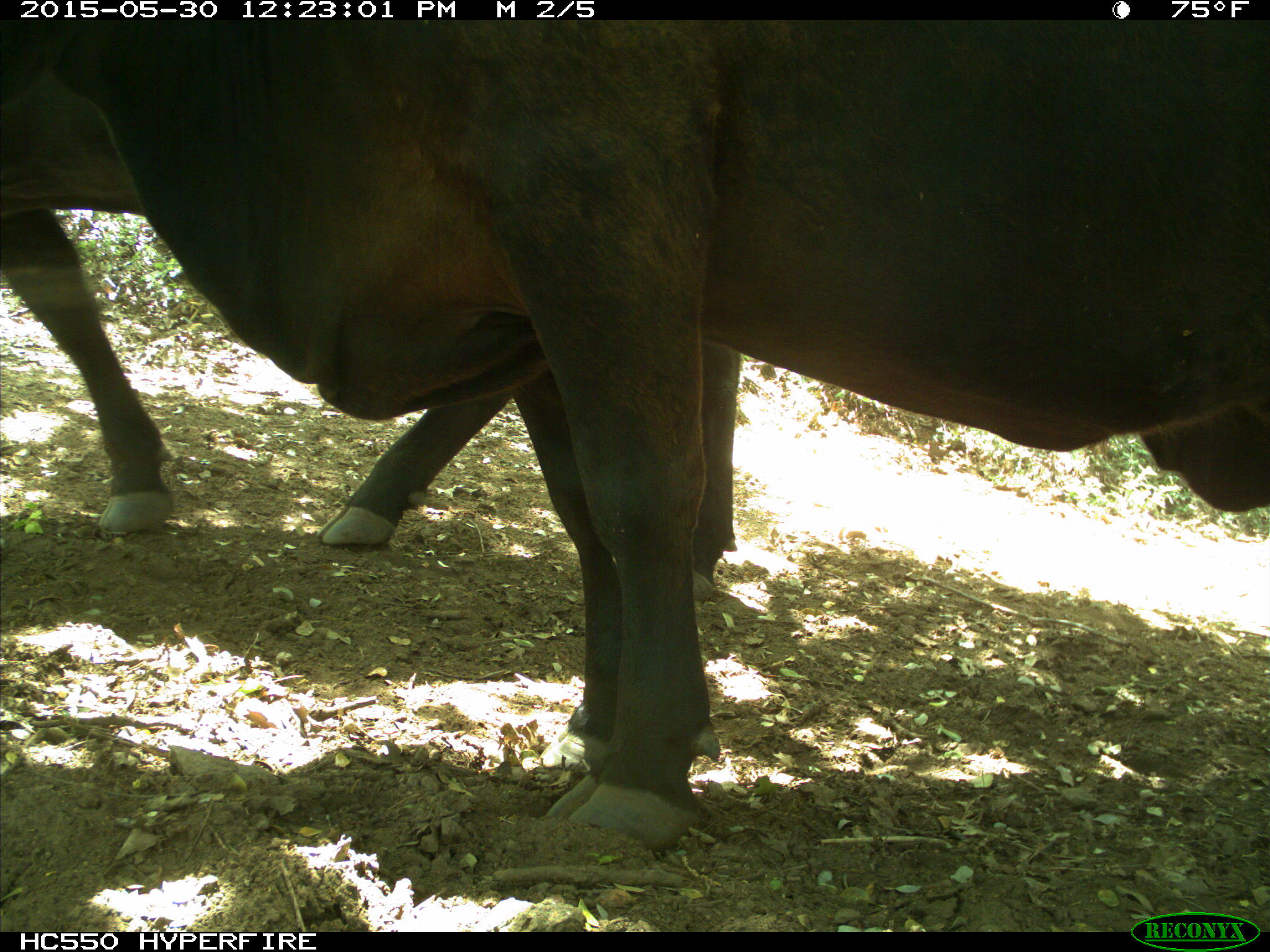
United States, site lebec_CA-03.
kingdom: Animalia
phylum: Chordata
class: Mammalia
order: Artiodactyla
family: Bovidae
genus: Bos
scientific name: Bos taurus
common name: domestic cow